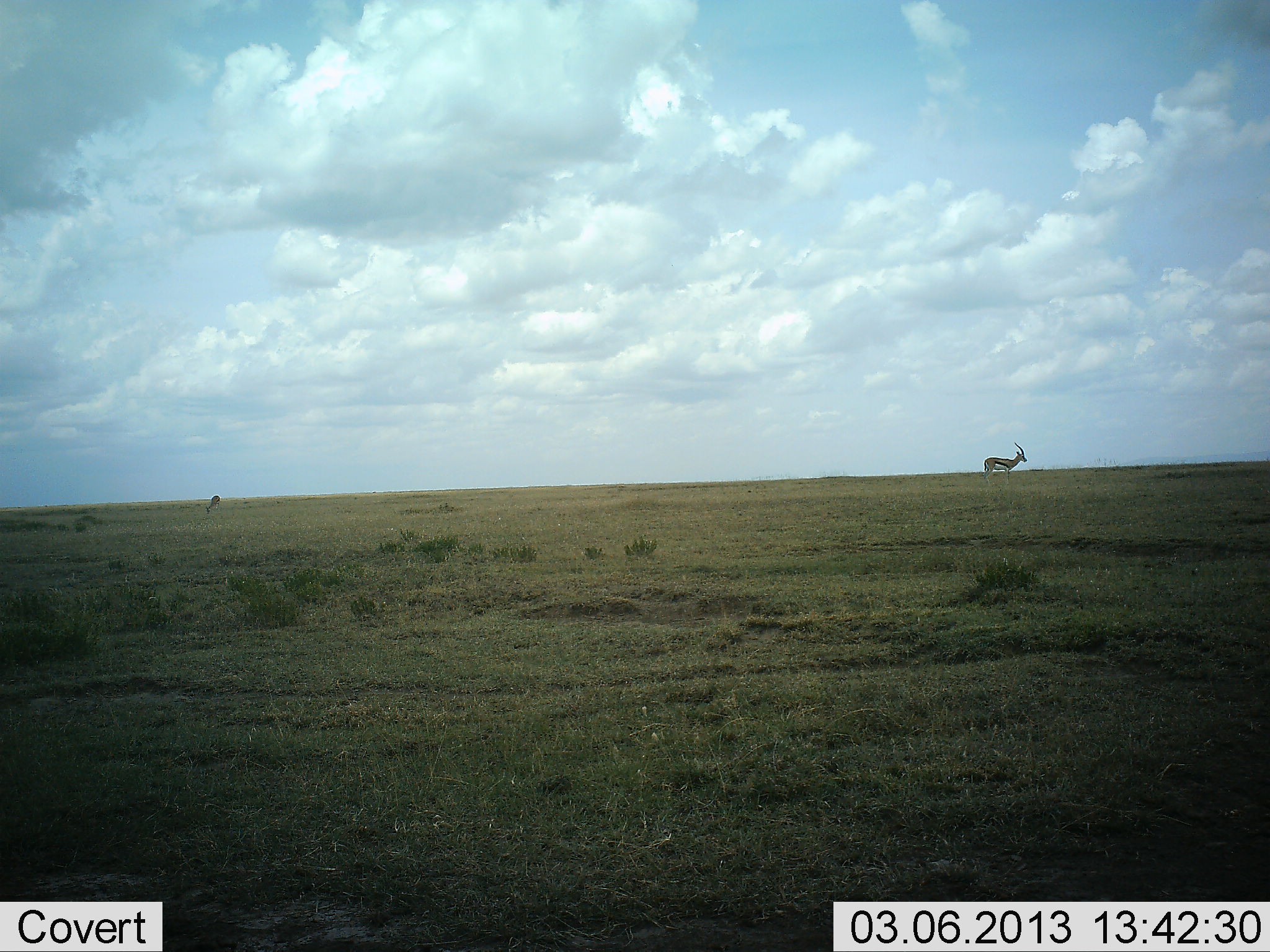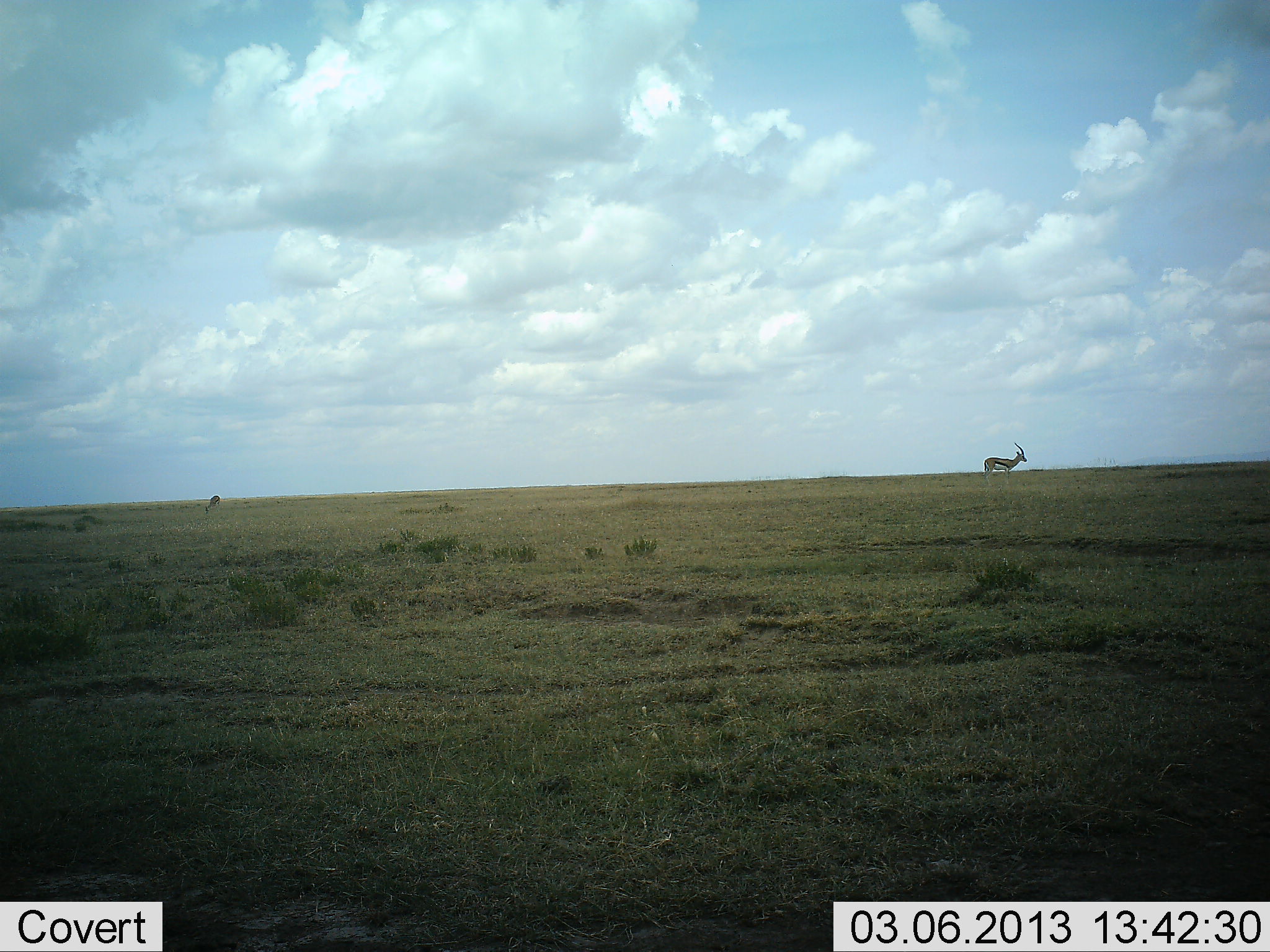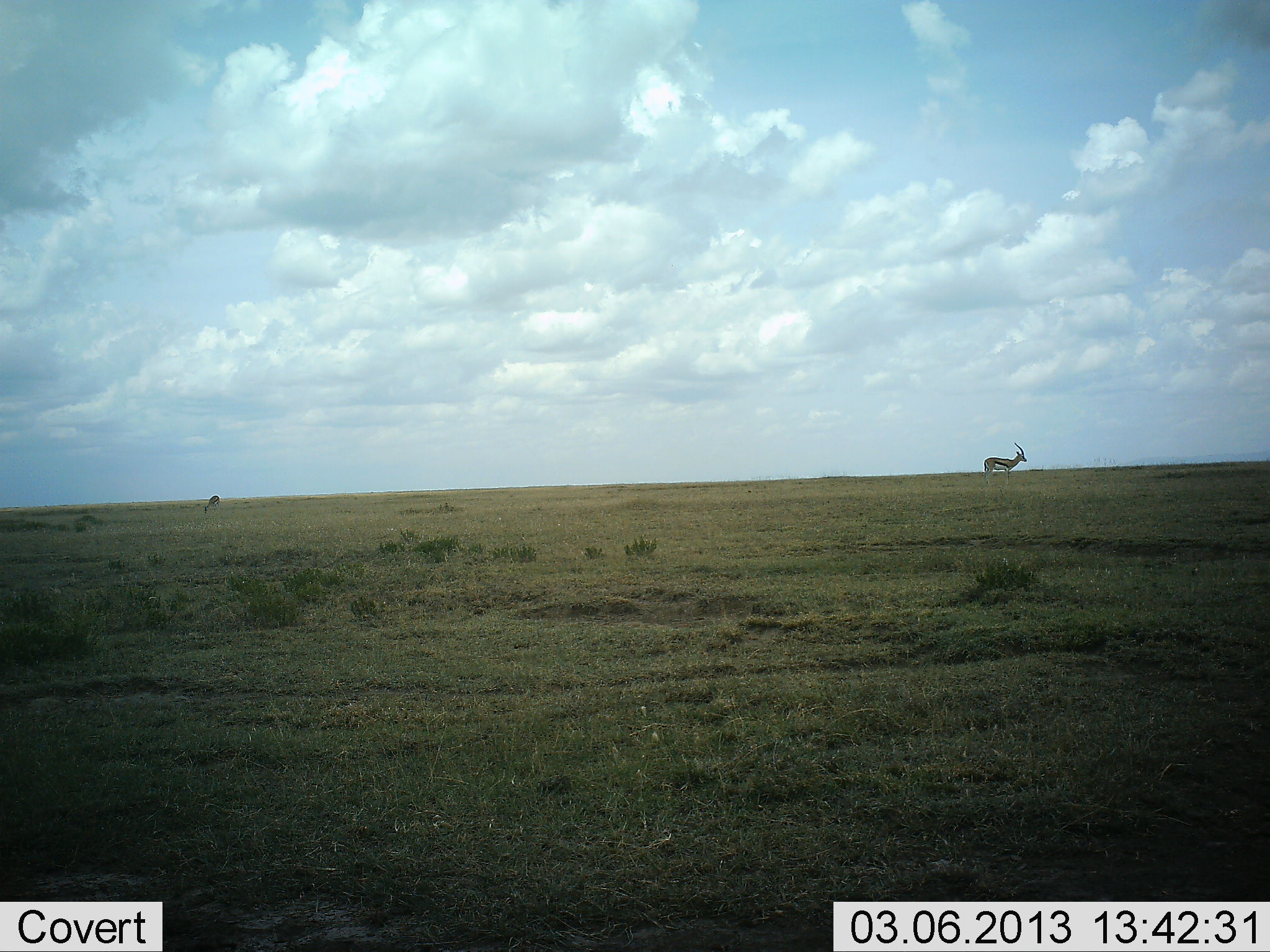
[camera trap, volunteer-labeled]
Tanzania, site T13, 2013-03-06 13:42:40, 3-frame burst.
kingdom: Animalia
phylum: Chordata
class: Mammalia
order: Artiodactyla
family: Bovidae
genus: Eudorcas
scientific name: Eudorcas thomsonii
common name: thomson's gazelle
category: gazellethomsons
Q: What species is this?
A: Gazellethomsons (thomson's gazelle) (Eudorcas thomsonii).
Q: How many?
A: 2.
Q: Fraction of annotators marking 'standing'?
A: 96%.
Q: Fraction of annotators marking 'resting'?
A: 0%.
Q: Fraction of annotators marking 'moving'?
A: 4%.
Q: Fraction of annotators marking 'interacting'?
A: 0%.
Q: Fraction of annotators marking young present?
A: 0%.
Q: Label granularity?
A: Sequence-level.